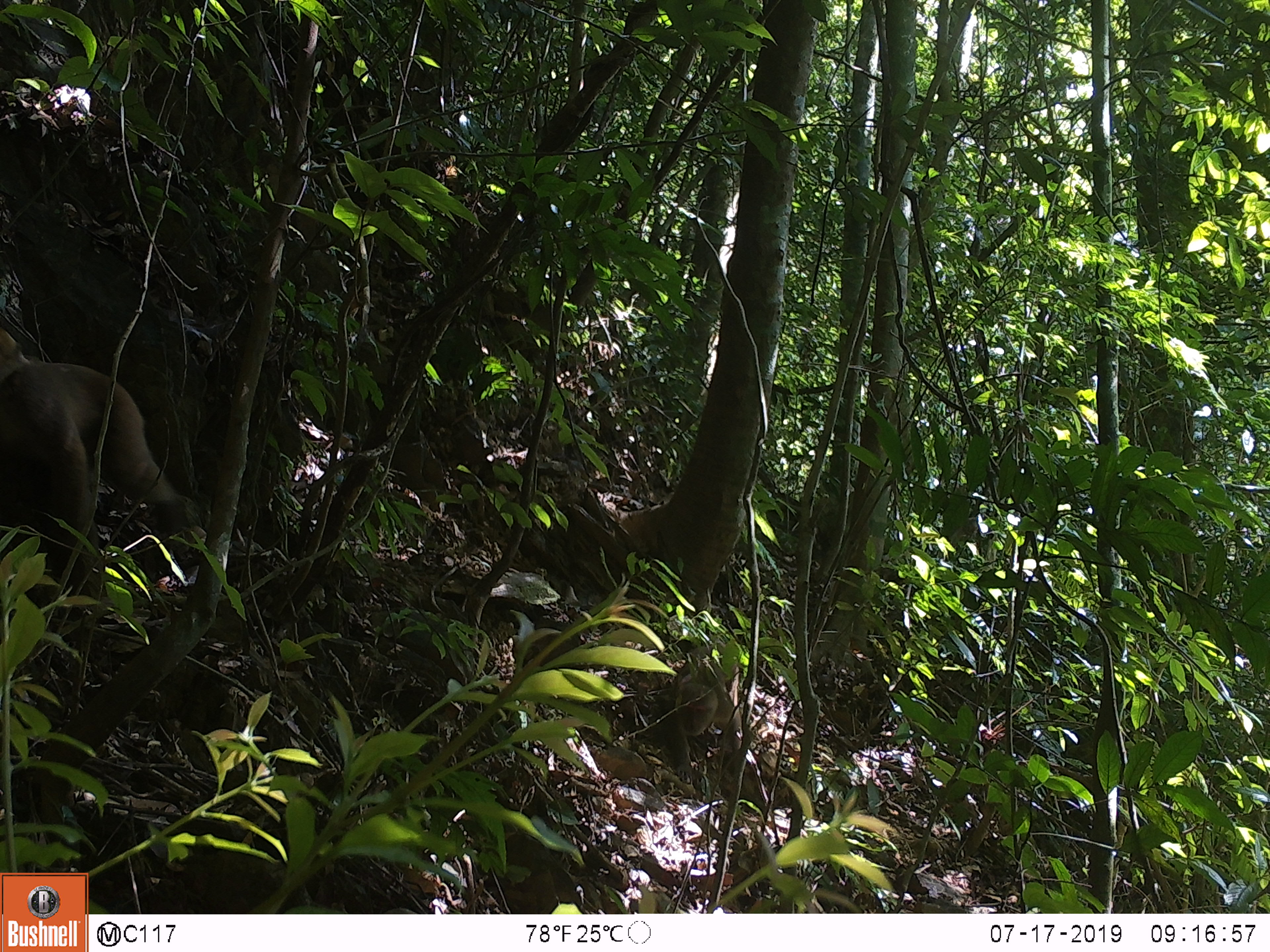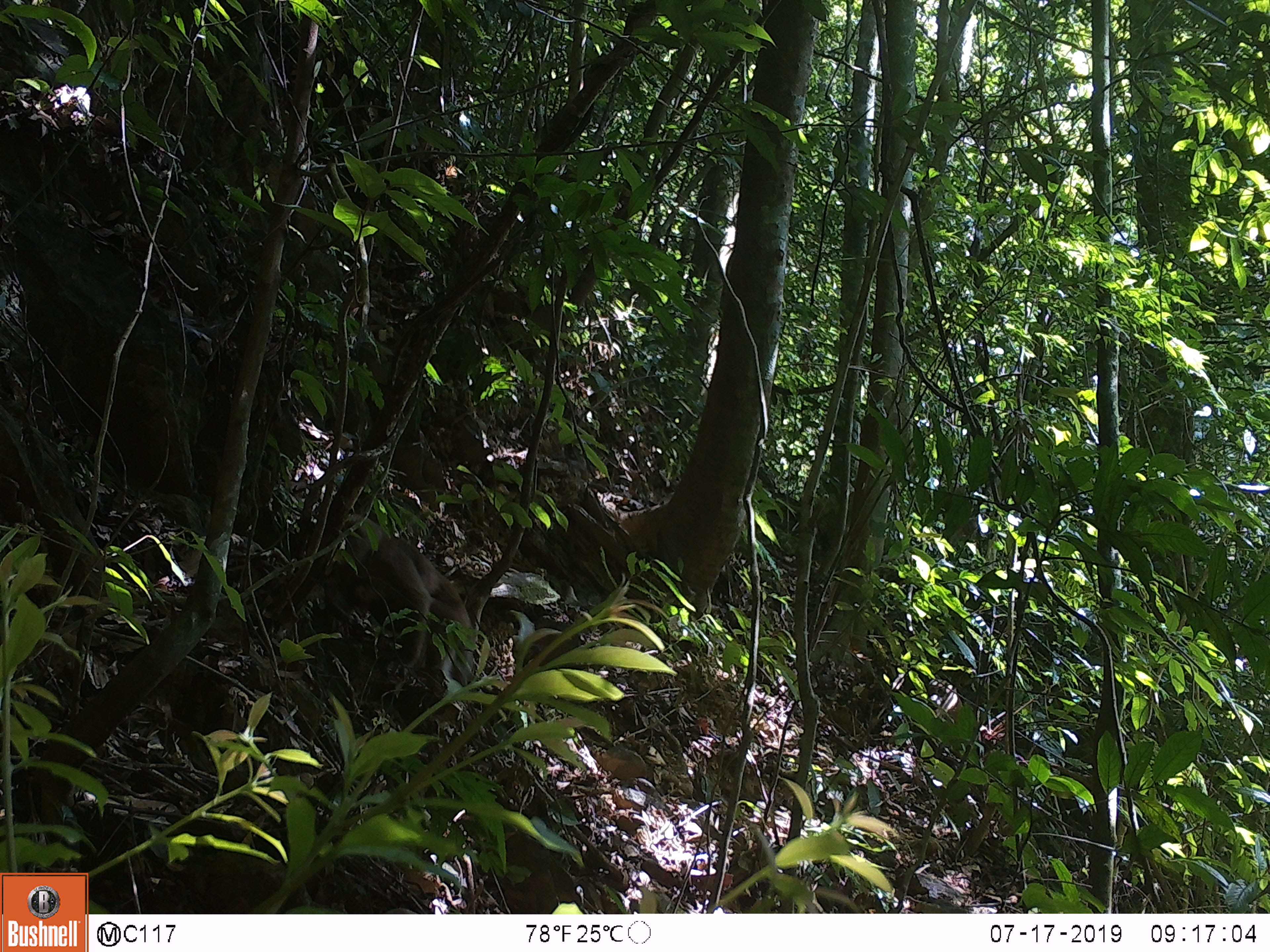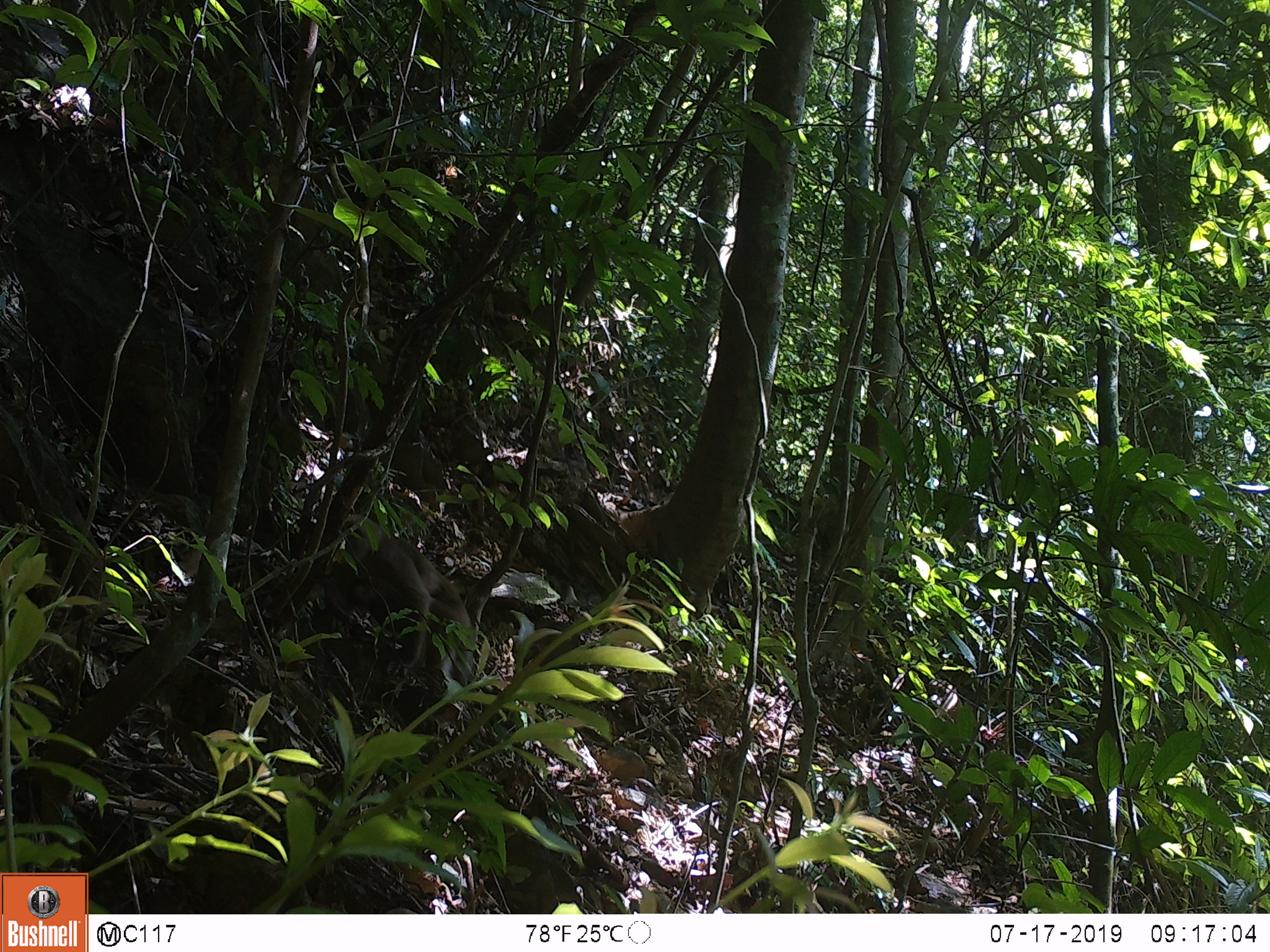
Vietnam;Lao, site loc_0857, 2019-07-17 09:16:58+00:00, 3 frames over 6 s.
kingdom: Animalia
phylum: Chordata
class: Mammalia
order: Primates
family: Cercopithecidae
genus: Macaca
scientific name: Macaca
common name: macaque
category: macaque not stump tailed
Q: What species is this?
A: Macaque not stump tailed (macaque) (Macaca).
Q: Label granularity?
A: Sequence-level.